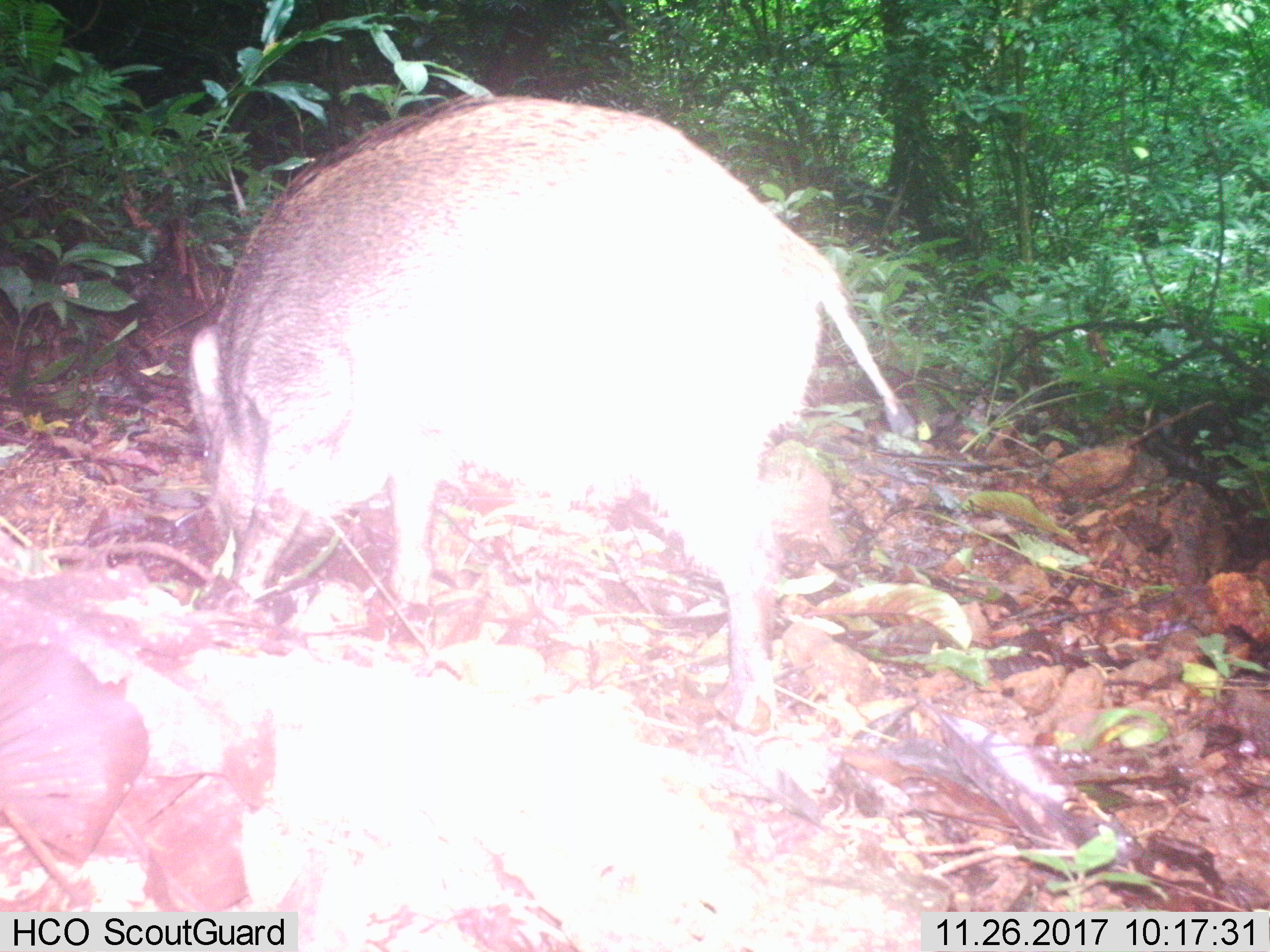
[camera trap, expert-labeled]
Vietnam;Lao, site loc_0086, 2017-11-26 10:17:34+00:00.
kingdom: Animalia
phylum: Chordata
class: Mammalia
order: Artiodactyla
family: Suidae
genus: Sus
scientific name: Sus scrofa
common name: eurasian wild pig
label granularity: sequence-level